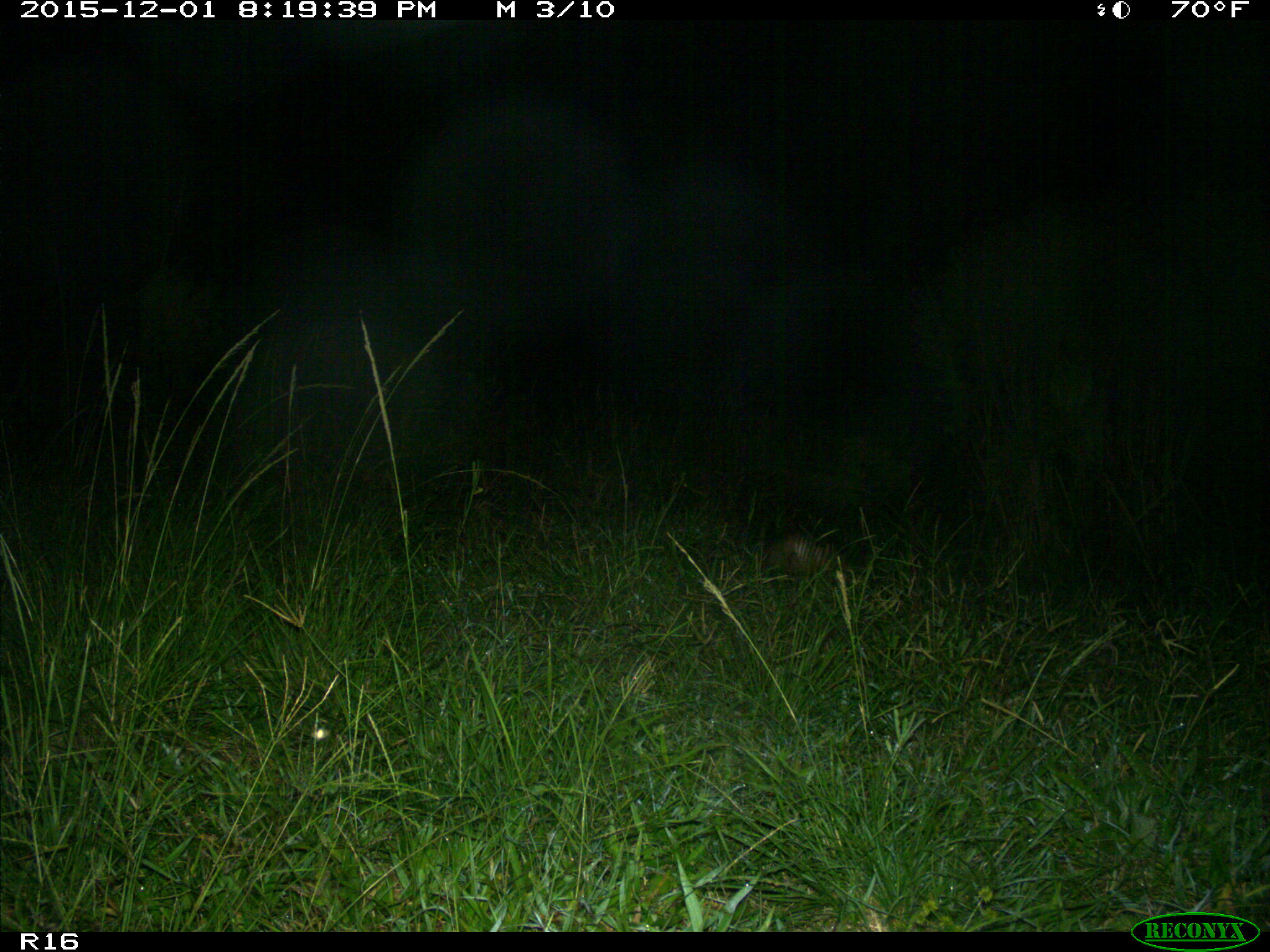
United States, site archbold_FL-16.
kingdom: Animalia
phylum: Chordata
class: Mammalia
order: Cingulata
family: Dasypodidae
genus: Dasypus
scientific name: Dasypus novemcinctus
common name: nine-banded armadillo